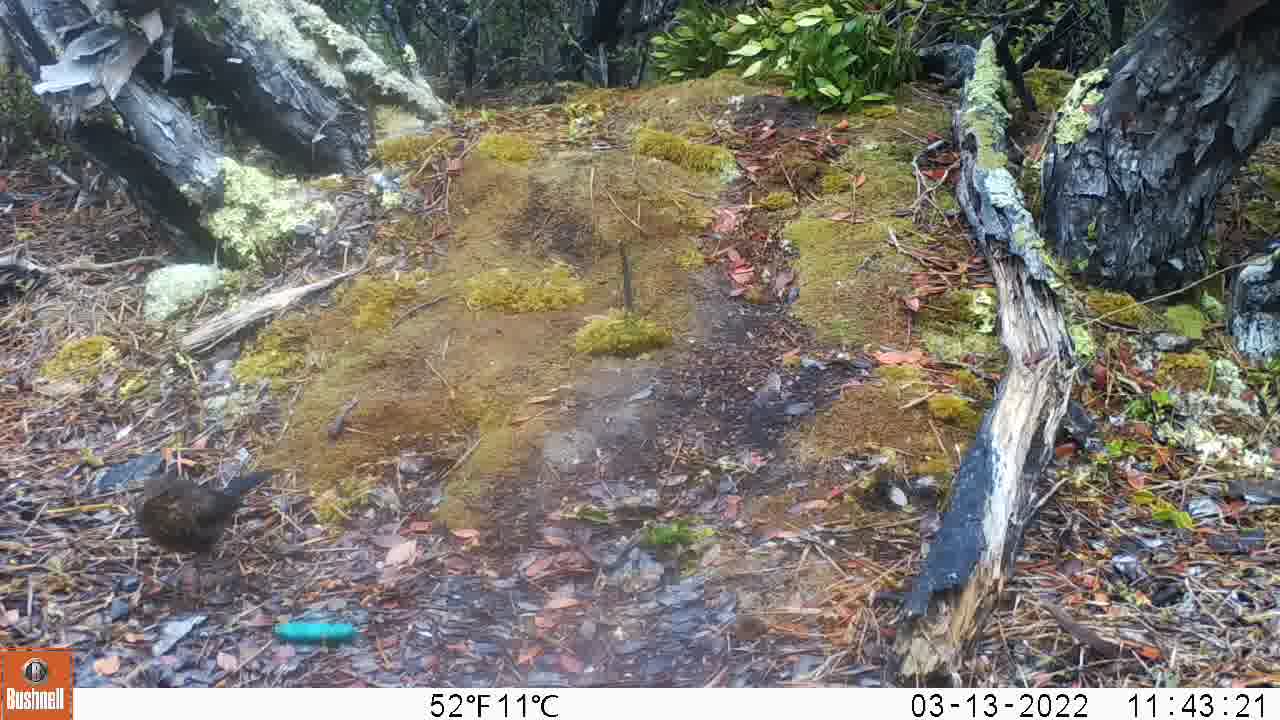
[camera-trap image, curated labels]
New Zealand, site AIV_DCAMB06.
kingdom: Animalia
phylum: Chordata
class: Aves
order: Passeriformes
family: Turdidae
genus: Turdus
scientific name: Turdus merula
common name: eurasian blackbird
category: blackbird